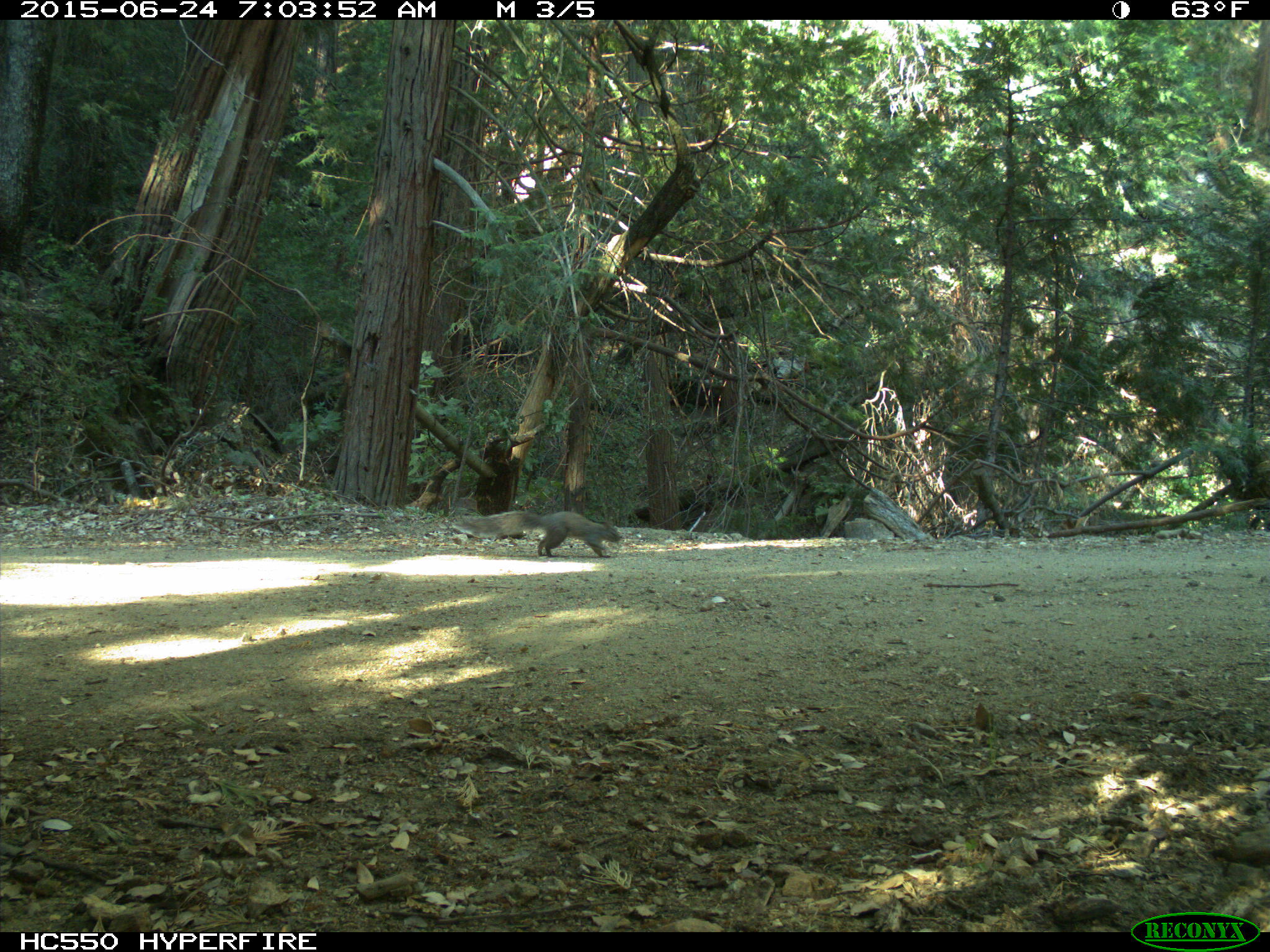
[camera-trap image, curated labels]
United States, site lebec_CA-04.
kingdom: Animalia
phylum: Chordata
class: Mammalia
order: Rodentia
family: Sciuridae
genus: Sciurus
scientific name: Sciurus carolinensis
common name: eastern gray squirrel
Sciurus carolinensis (eastern gray squirrel).